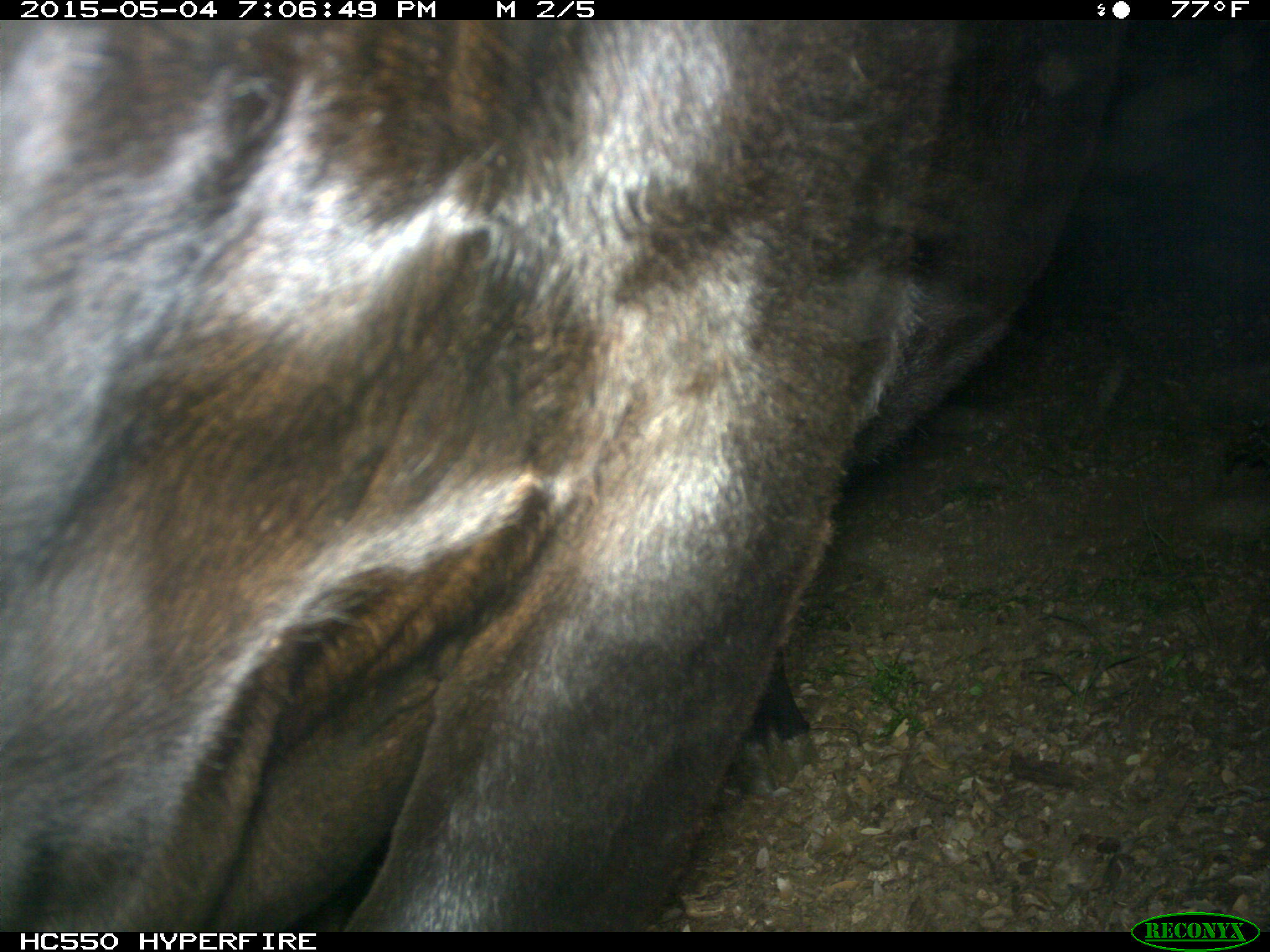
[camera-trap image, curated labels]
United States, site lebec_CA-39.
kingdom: Animalia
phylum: Chordata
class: Mammalia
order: Artiodactyla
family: Bovidae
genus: Bos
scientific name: Bos taurus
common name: domestic cow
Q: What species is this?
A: Bos taurus (domestic cow).